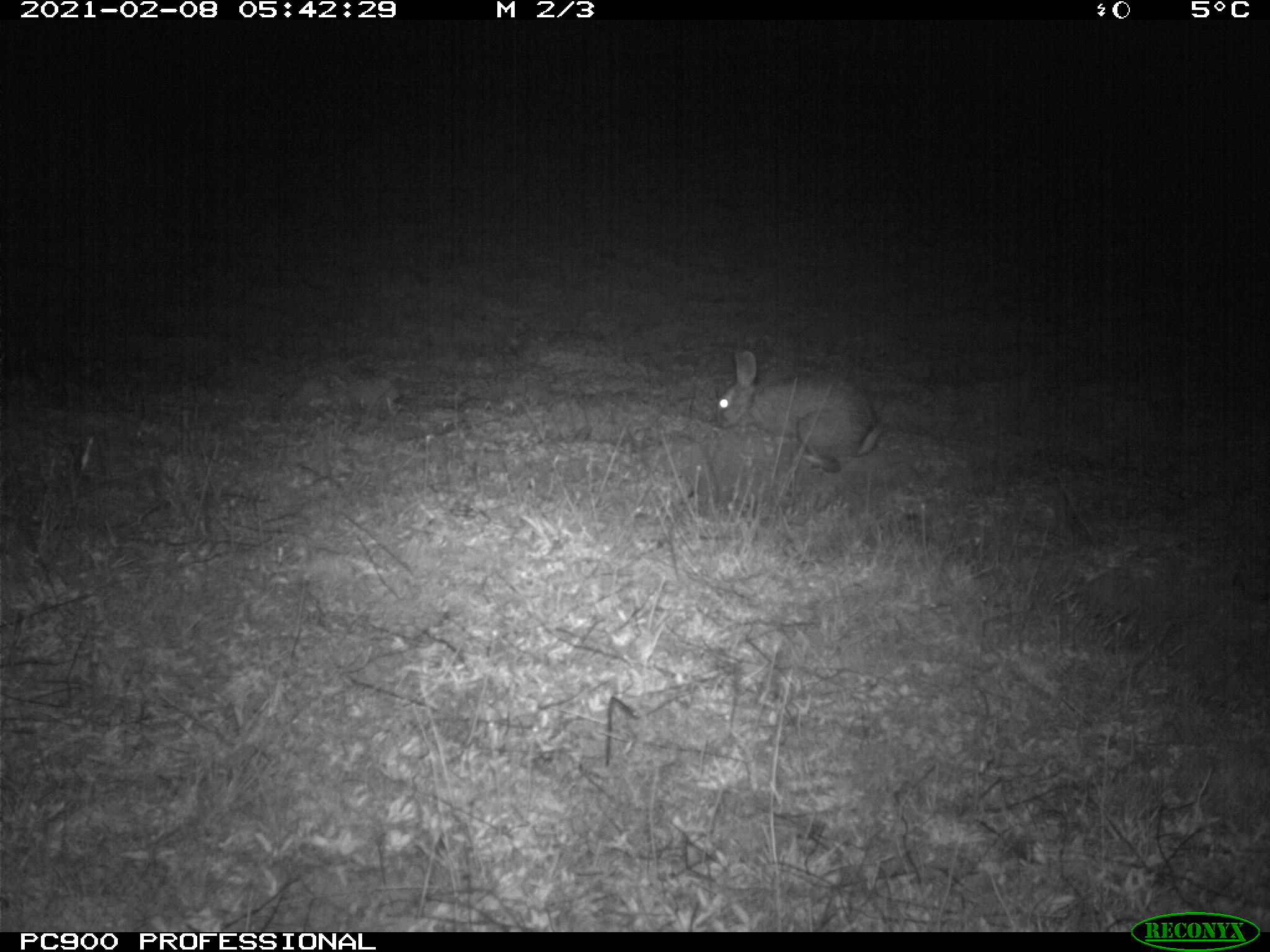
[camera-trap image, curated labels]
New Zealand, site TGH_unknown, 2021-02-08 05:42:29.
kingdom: Animalia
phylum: Chordata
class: Mammalia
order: Lagomorpha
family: Leporidae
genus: Oryctolagus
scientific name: Oryctolagus cuniculus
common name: european rabbit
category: rabbit